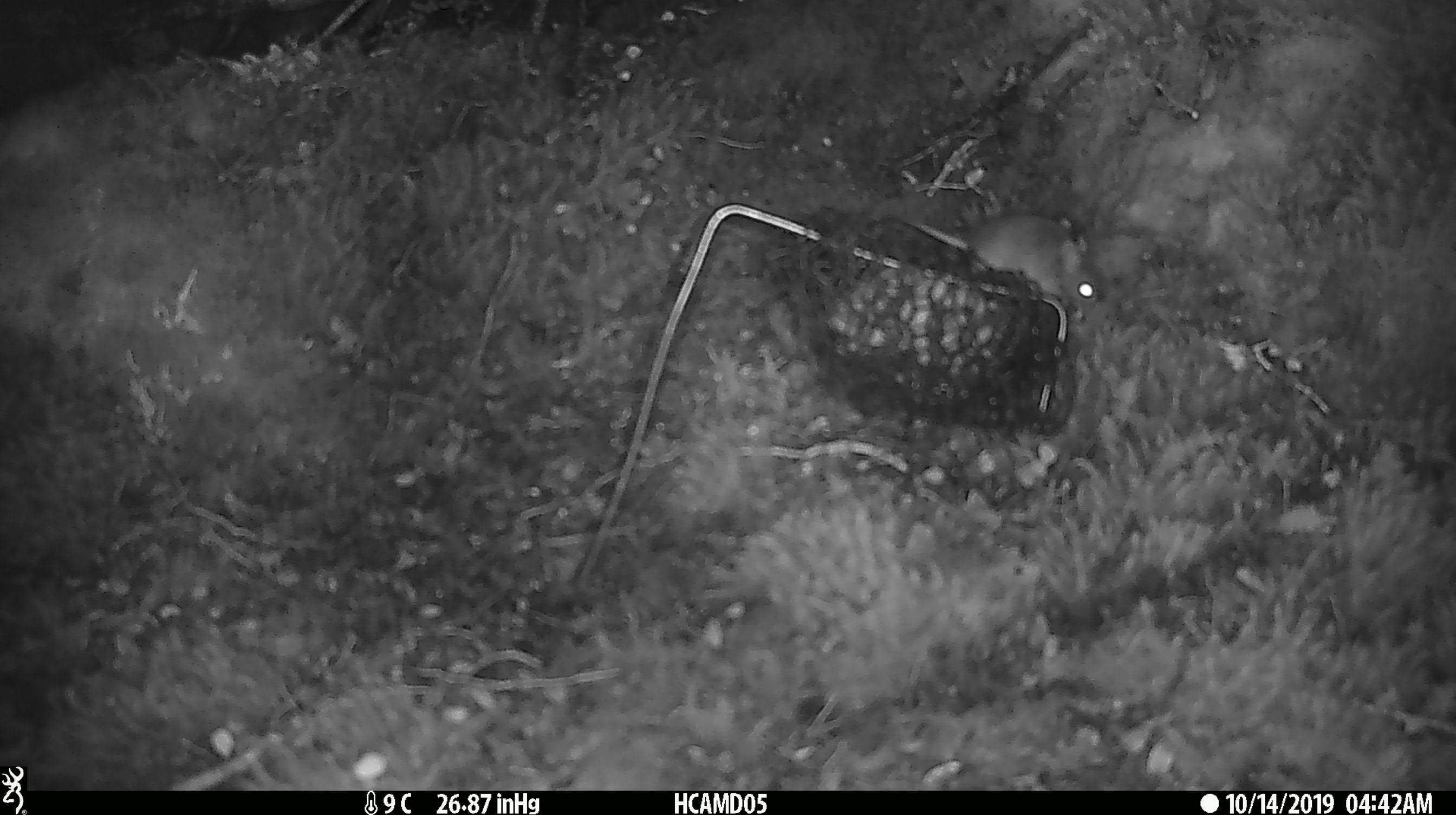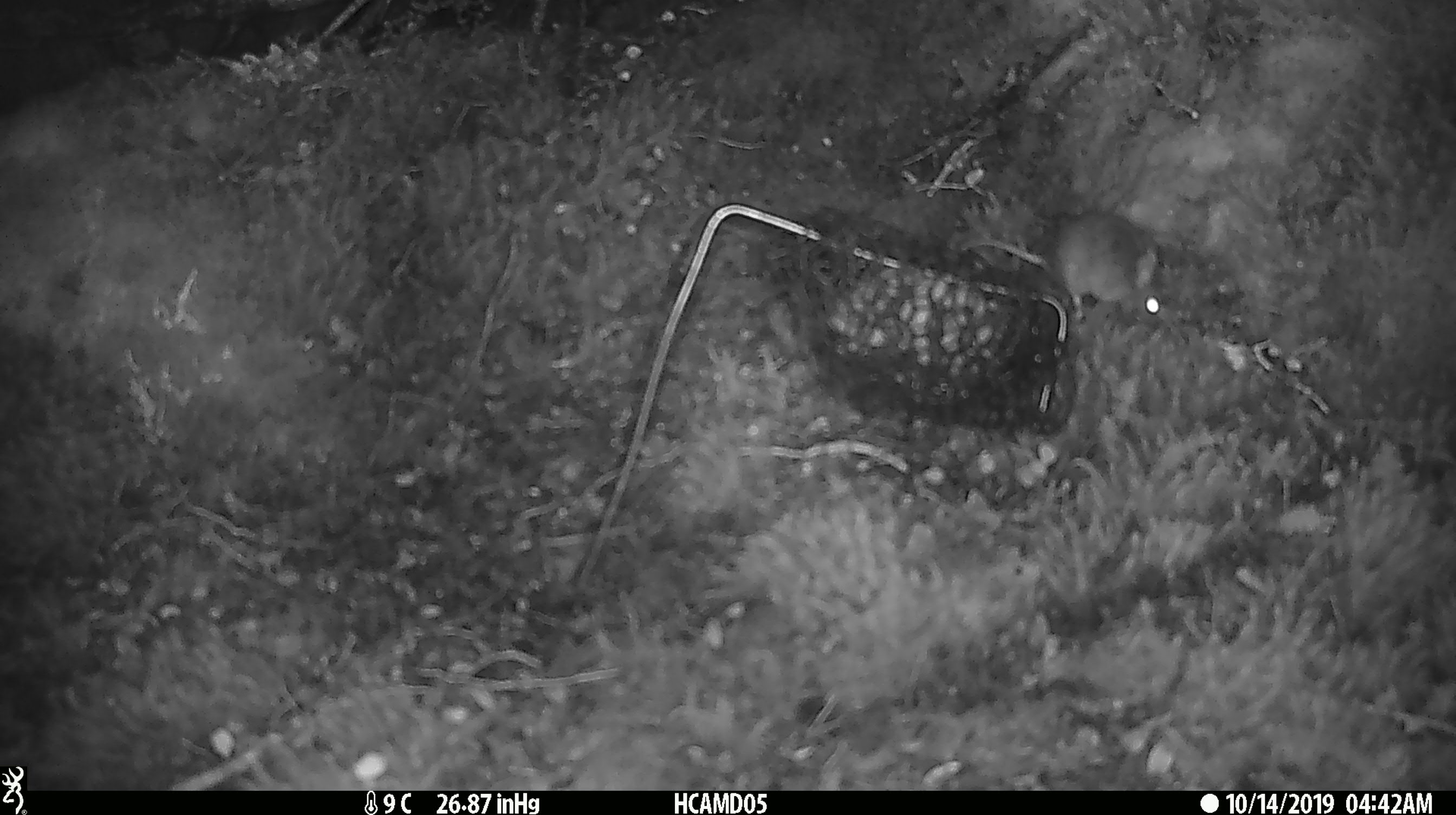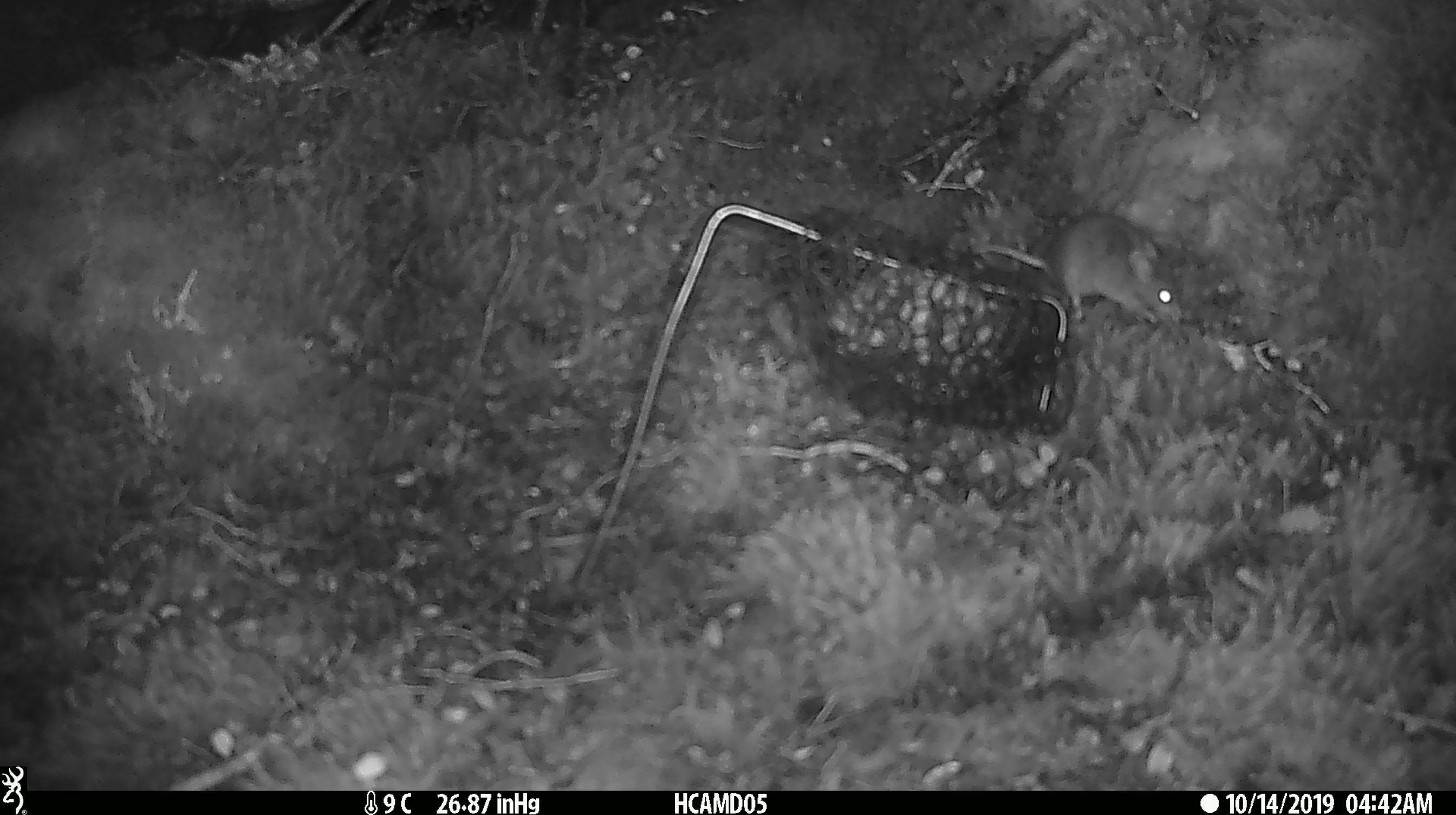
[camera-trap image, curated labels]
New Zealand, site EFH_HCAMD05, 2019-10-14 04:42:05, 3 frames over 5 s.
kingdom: Animalia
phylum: Chordata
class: Mammalia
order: Rodentia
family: Muridae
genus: Mus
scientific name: Mus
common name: mouse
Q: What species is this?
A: Mouse (Mus).